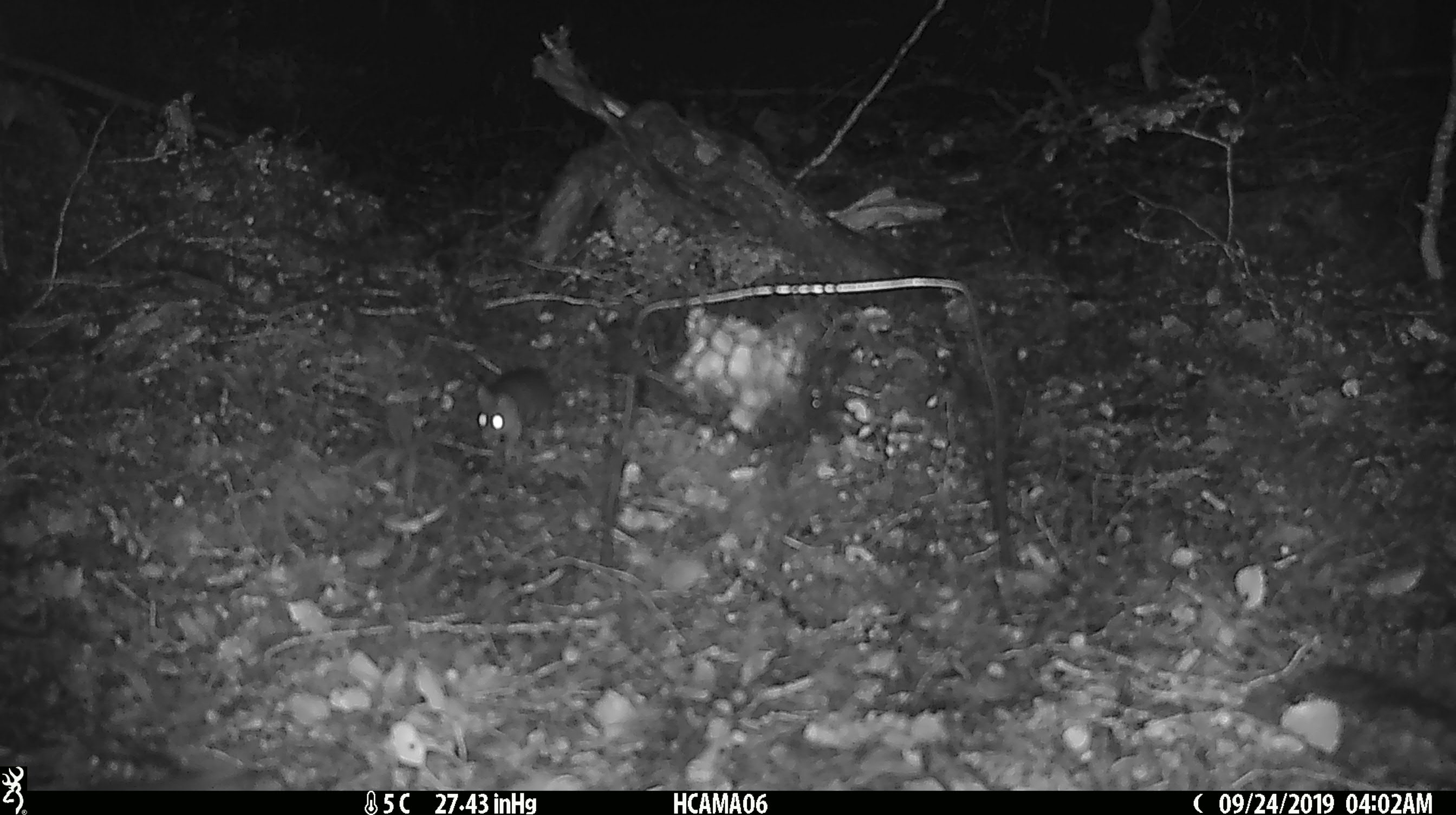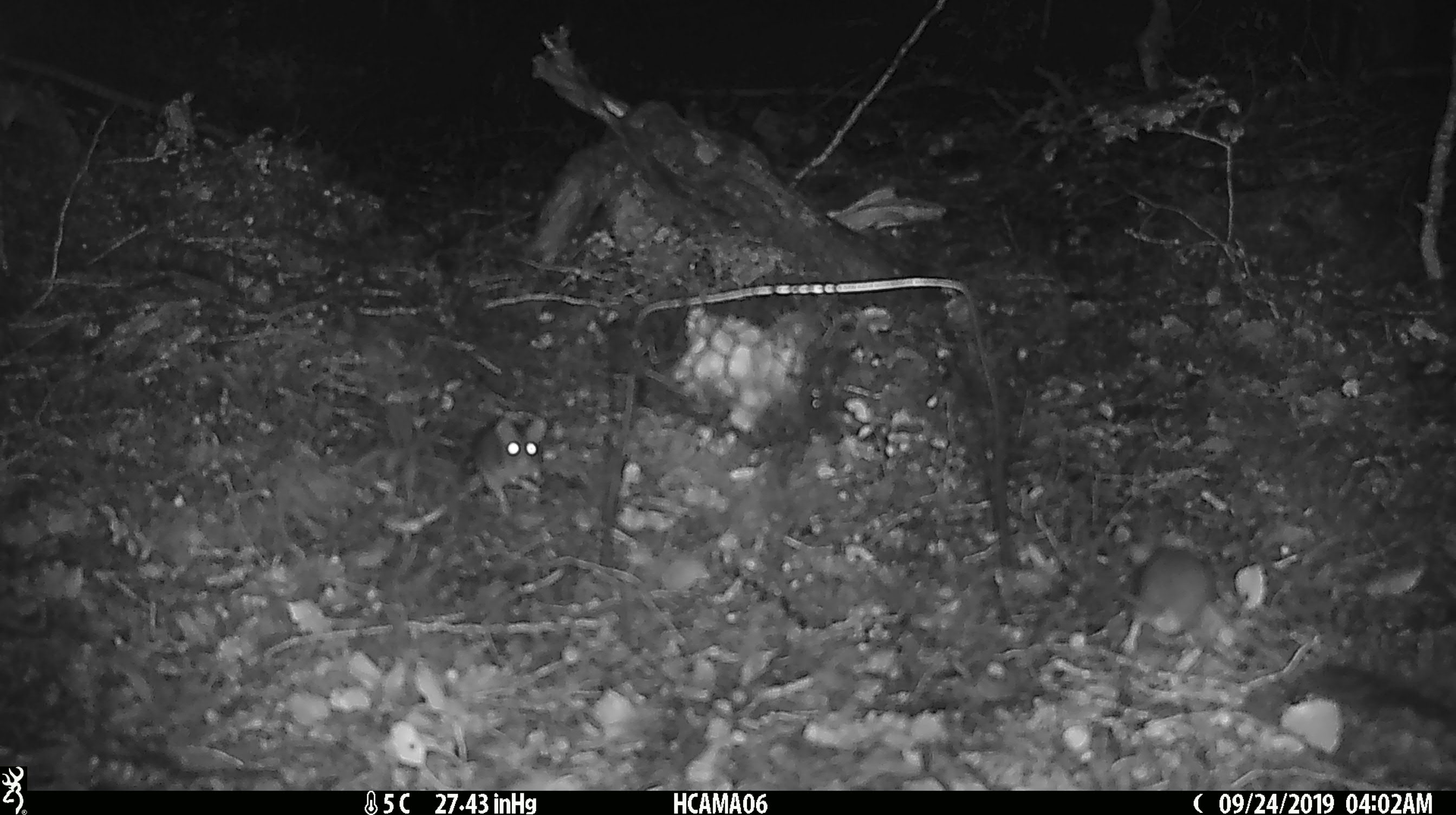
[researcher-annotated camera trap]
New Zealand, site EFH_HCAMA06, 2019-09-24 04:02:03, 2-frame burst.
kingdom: Animalia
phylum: Chordata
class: Mammalia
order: Rodentia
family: Muridae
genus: Mus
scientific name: Mus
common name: mouse